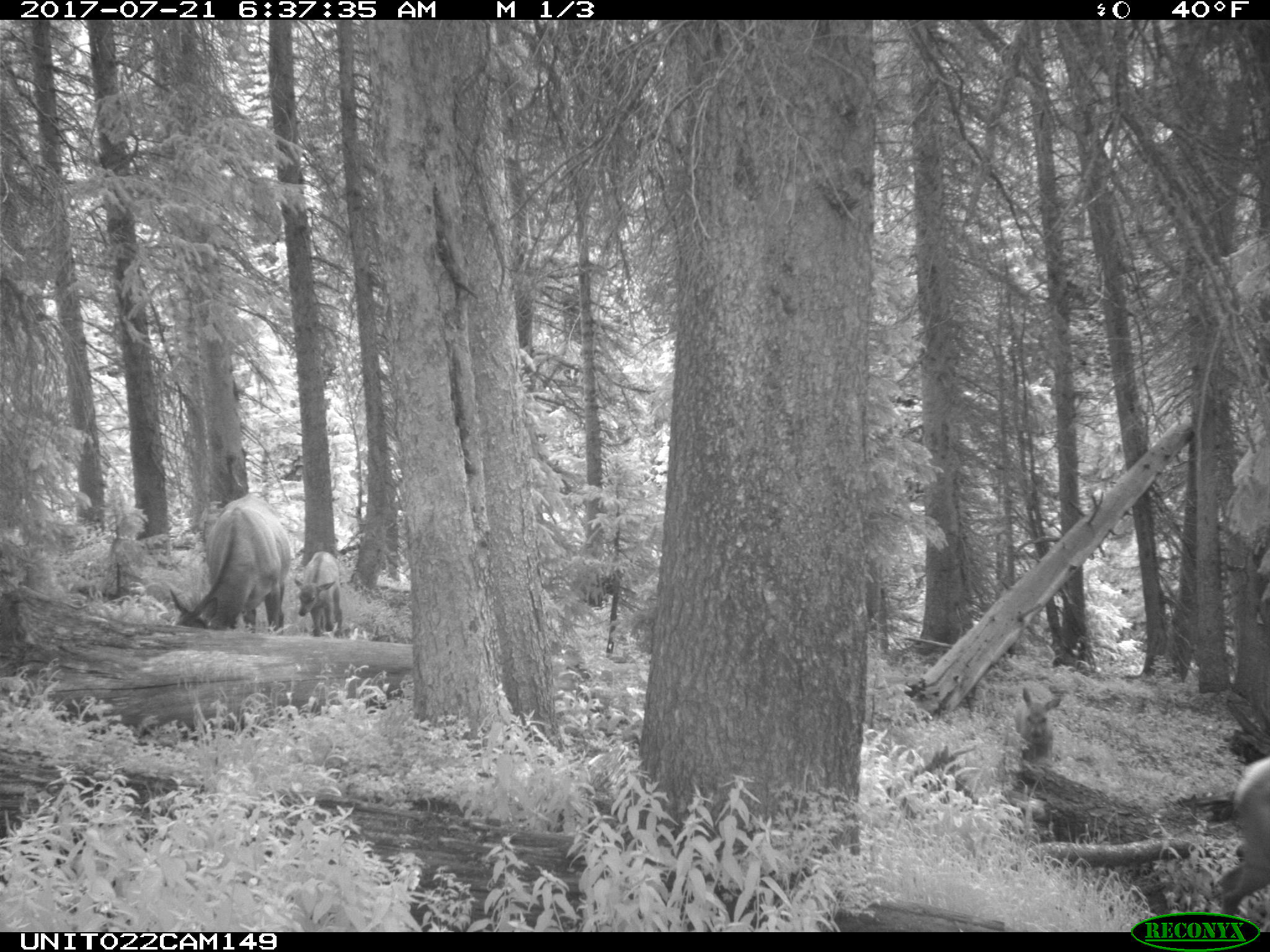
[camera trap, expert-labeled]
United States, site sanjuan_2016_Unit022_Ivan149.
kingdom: Animalia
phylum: Chordata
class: Mammalia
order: Artiodactyla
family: Cervidae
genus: Cervus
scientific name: Cervus elaphus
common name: red deer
Cervus elaphus (red deer).